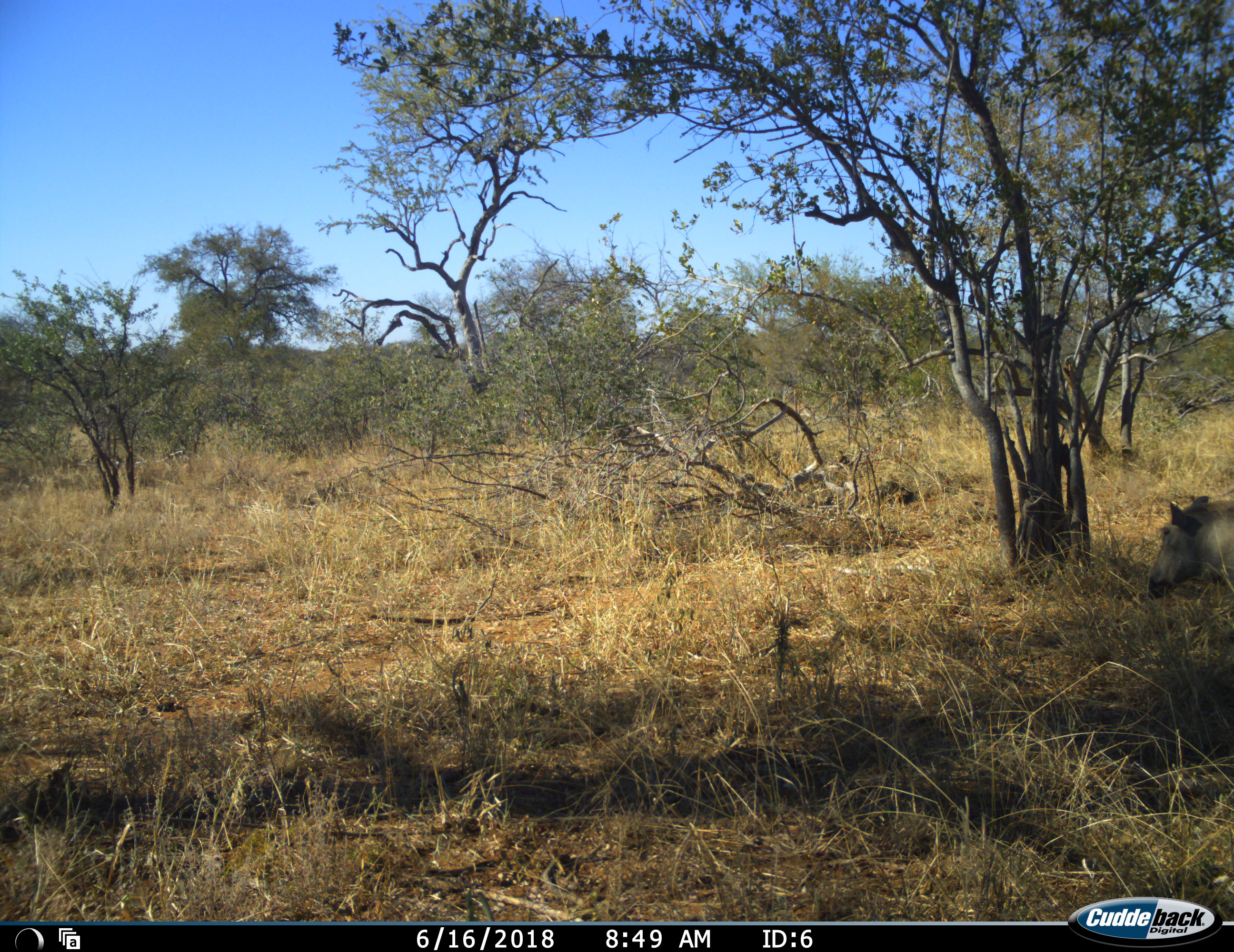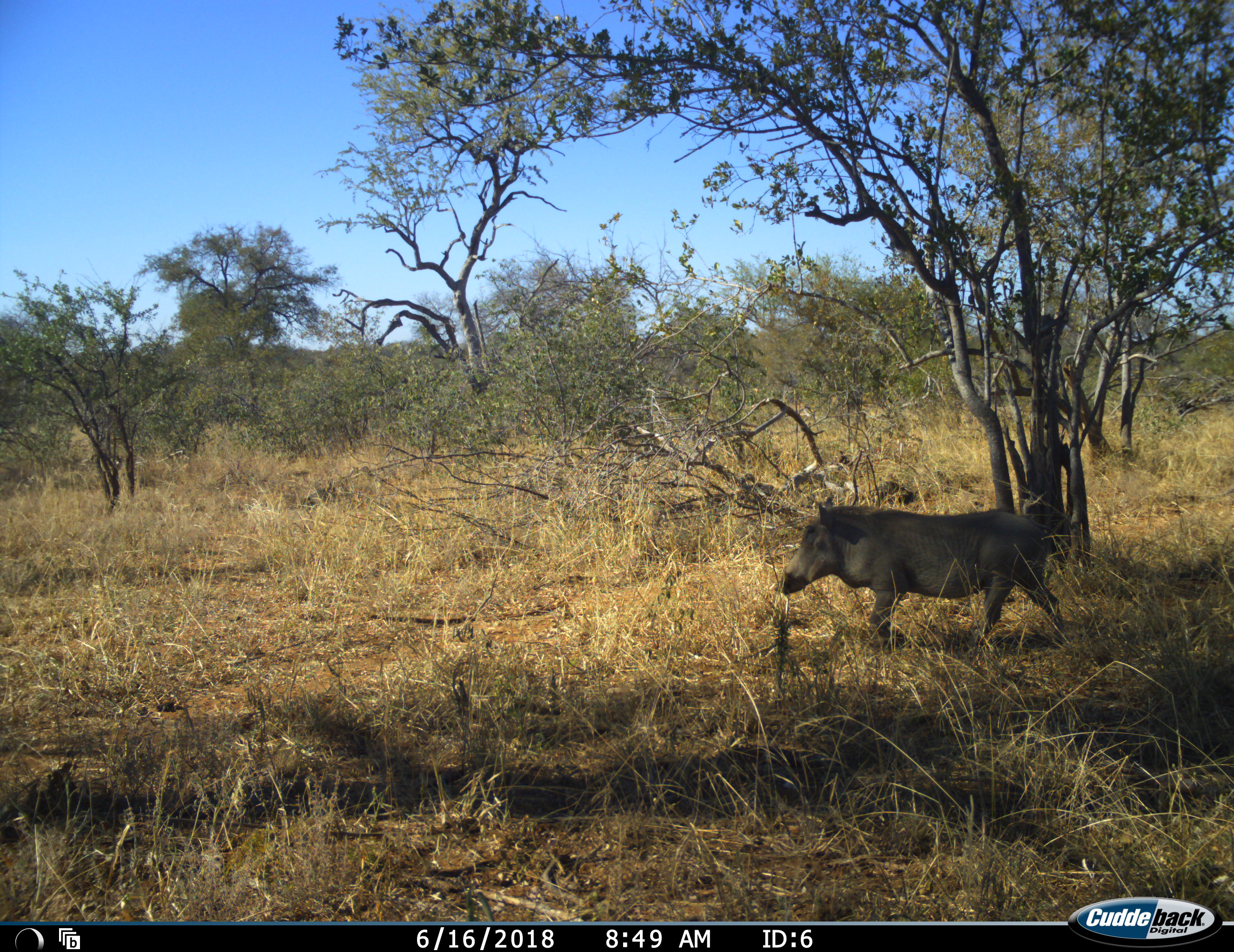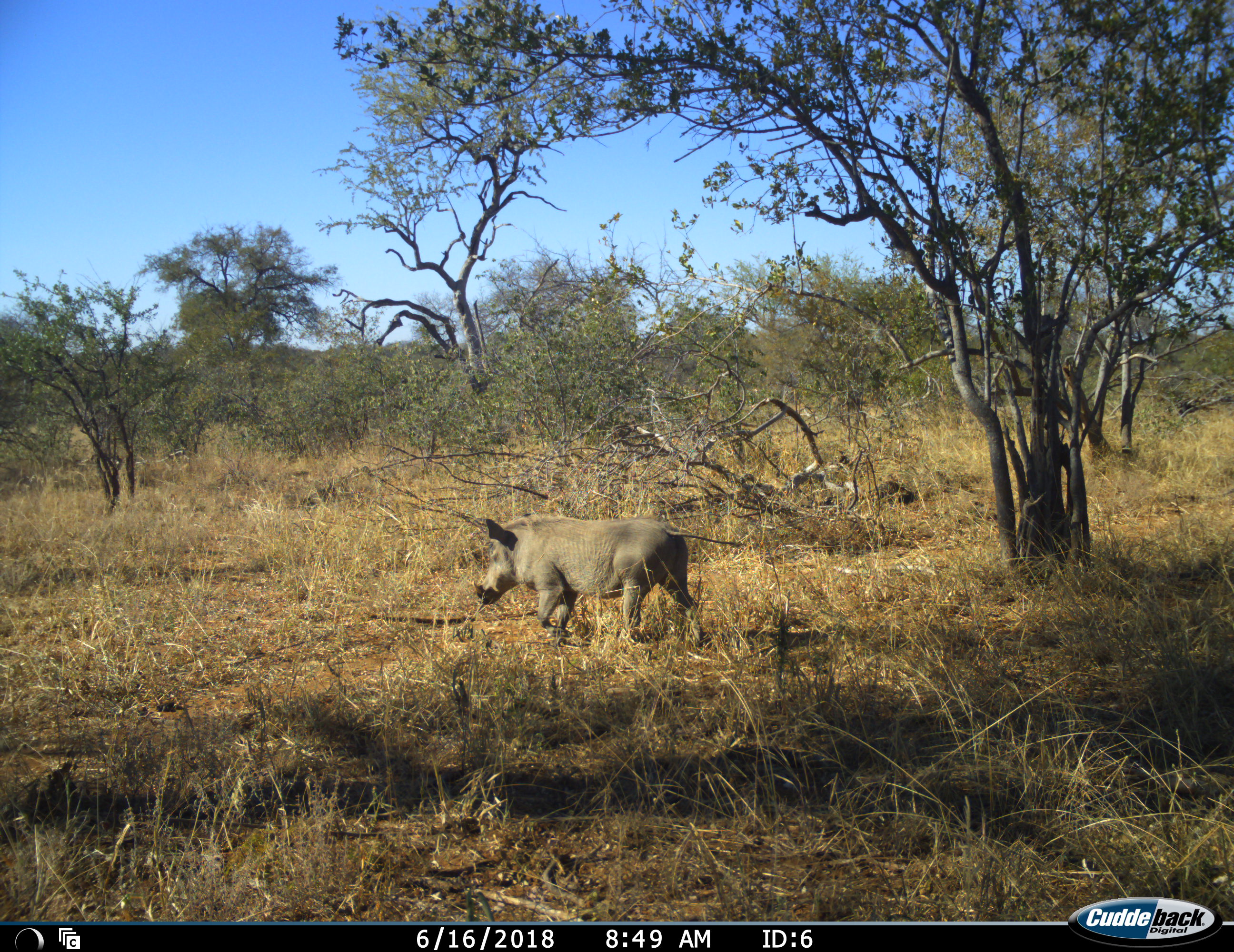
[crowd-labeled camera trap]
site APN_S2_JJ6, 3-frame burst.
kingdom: Animalia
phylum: Chordata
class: Mammalia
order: Artiodactyla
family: Suidae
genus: Phacochoerus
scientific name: Phacochoerus africanus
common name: warthog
Warthog (Phacochoerus africanus), count 1. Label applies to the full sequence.